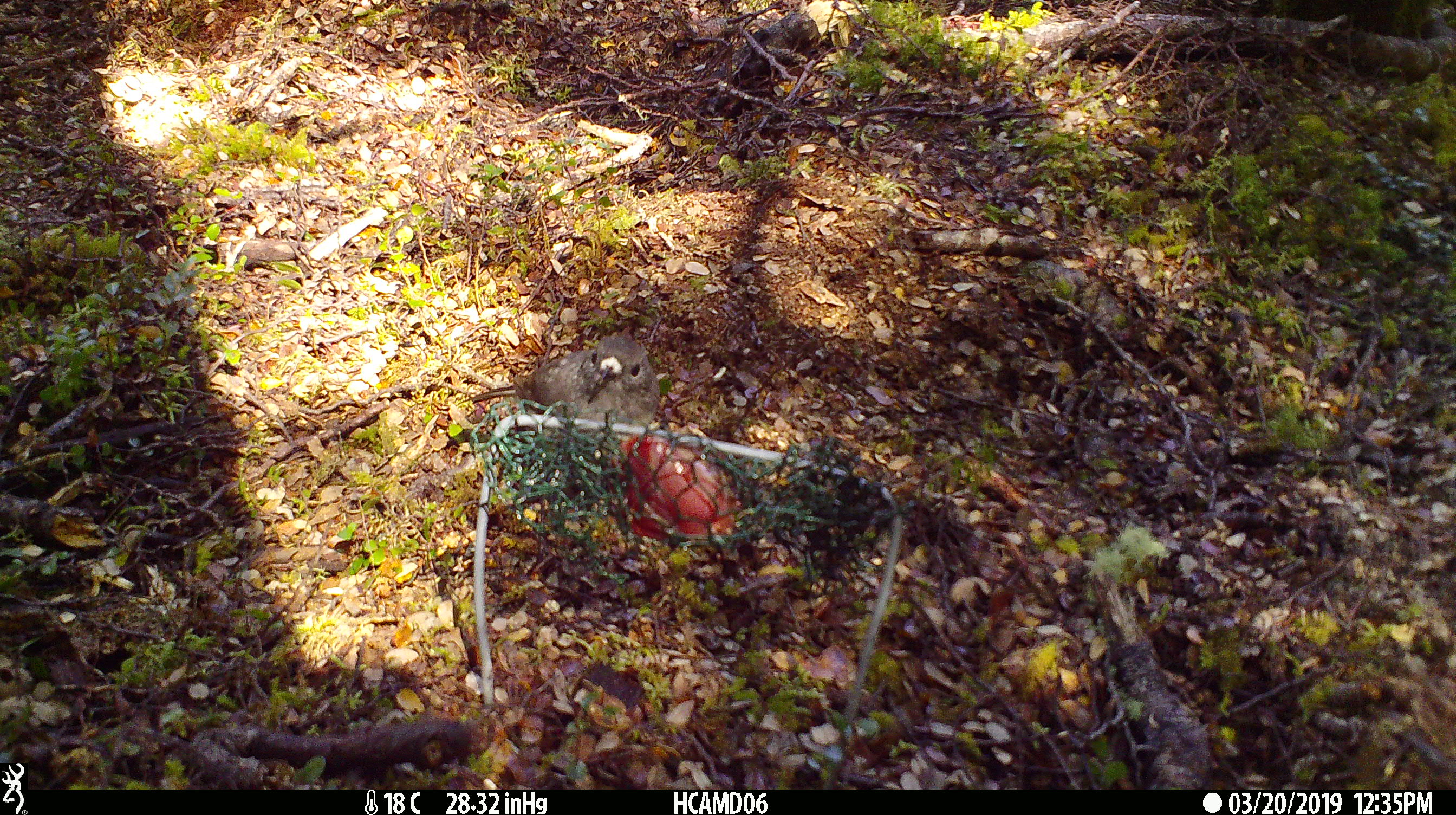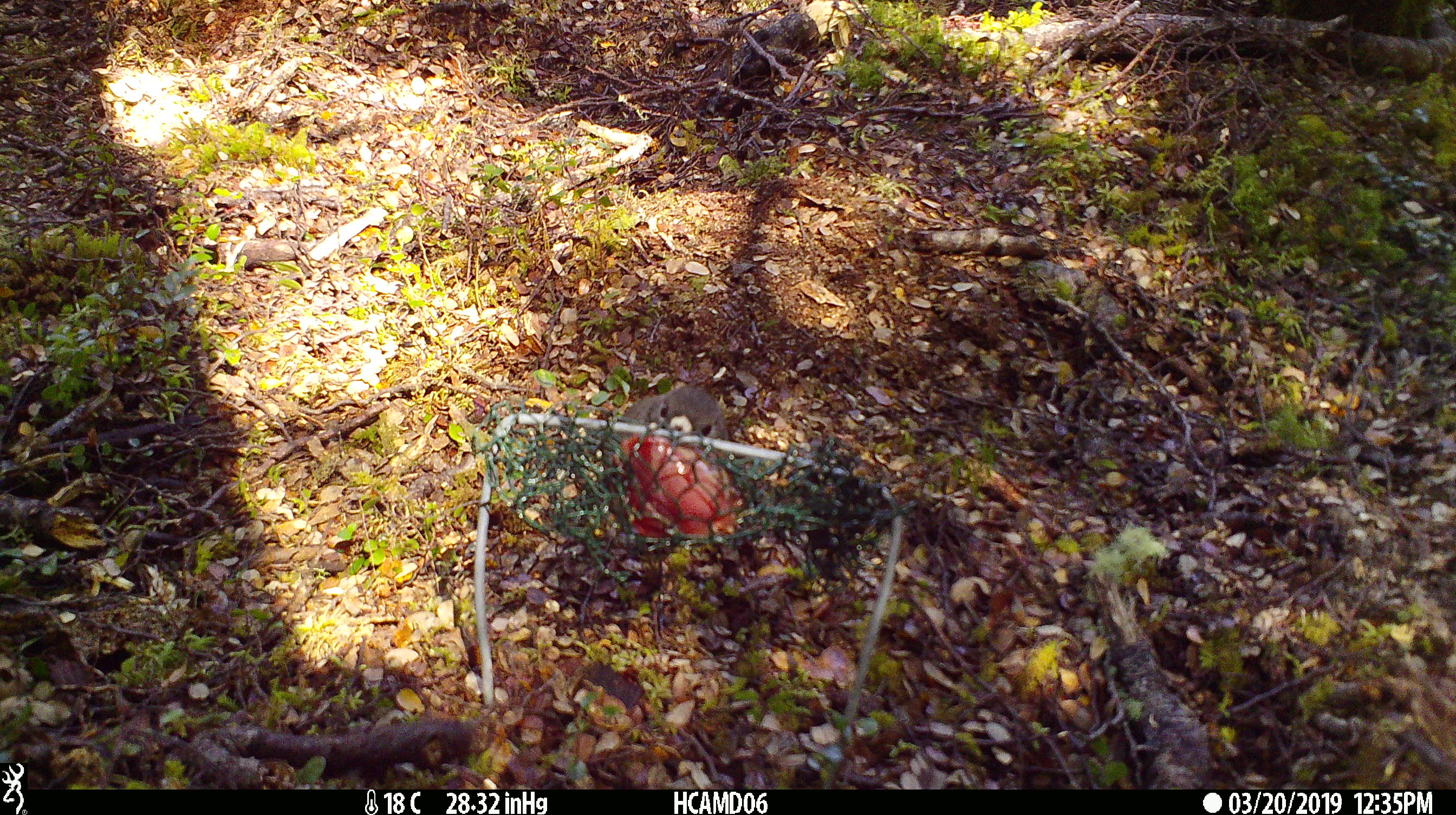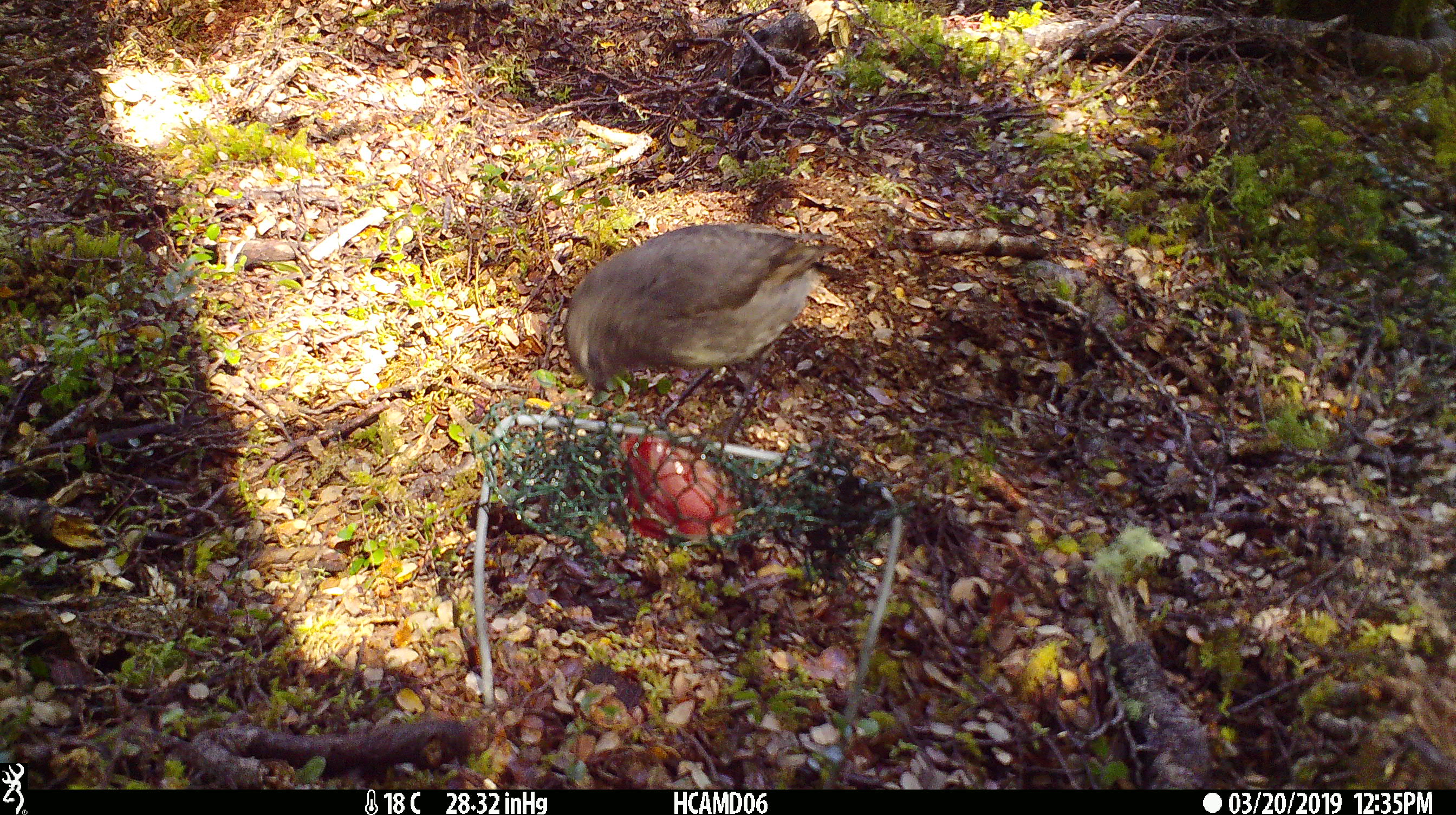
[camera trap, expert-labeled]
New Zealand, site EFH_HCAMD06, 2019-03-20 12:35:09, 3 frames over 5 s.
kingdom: Animalia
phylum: Chordata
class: Aves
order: Passeriformes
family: Petroicidae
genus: Petroica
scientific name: Petroica australis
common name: new zealand robin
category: robin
Robin (new zealand robin) (Petroica australis).